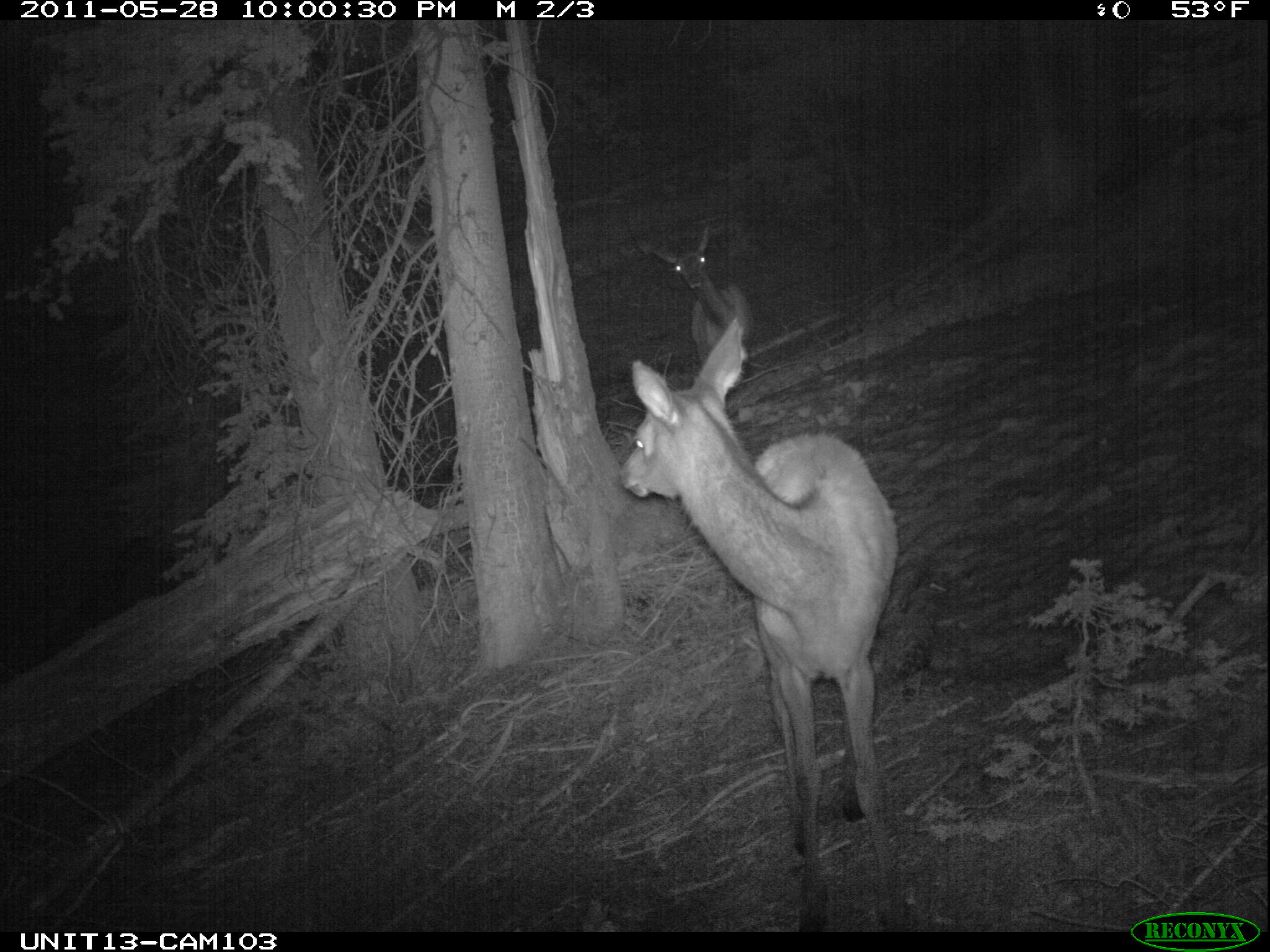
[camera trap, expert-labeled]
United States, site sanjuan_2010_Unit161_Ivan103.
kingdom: Animalia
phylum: Chordata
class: Mammalia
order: Artiodactyla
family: Cervidae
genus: Cervus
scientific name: Cervus elaphus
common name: red deer